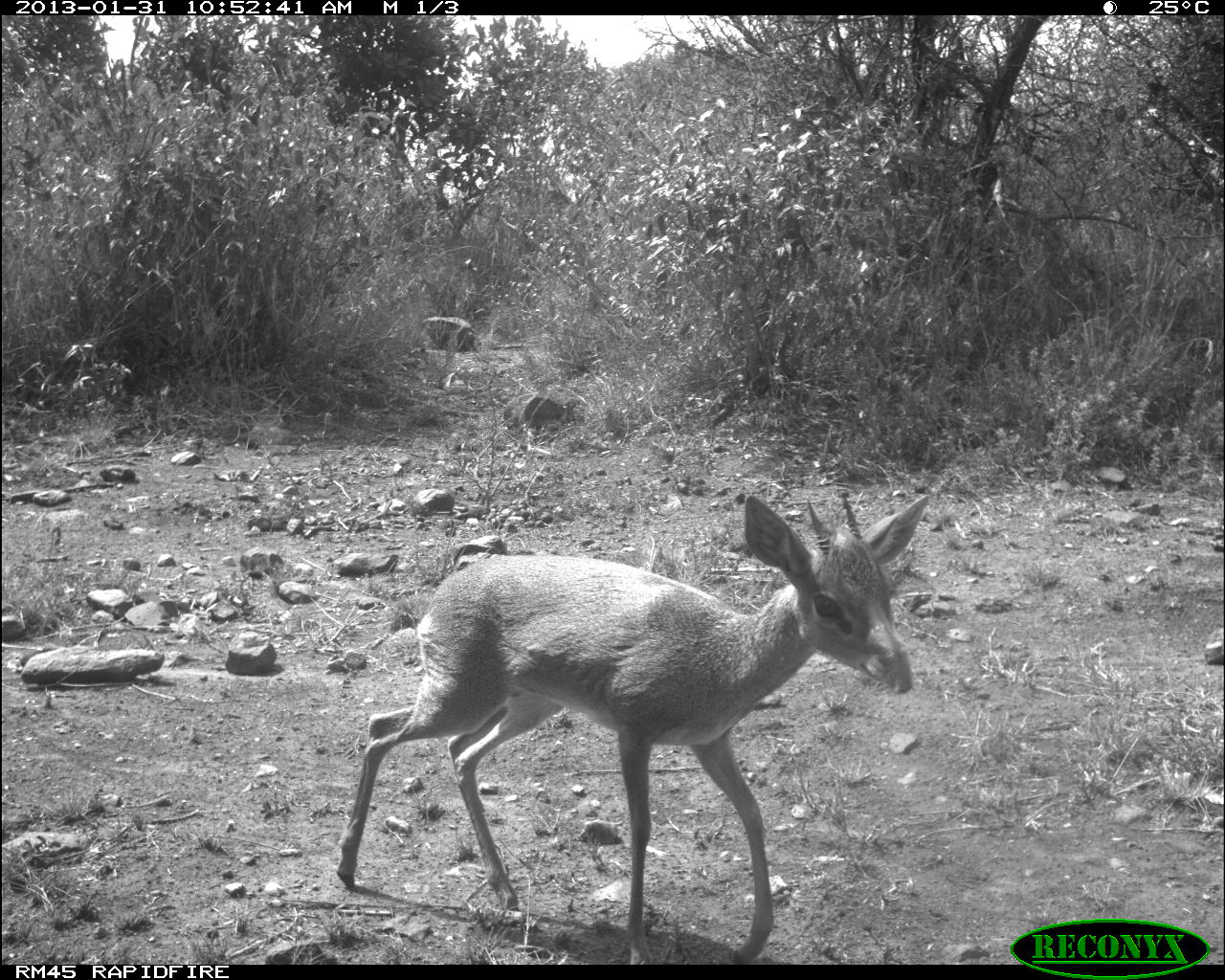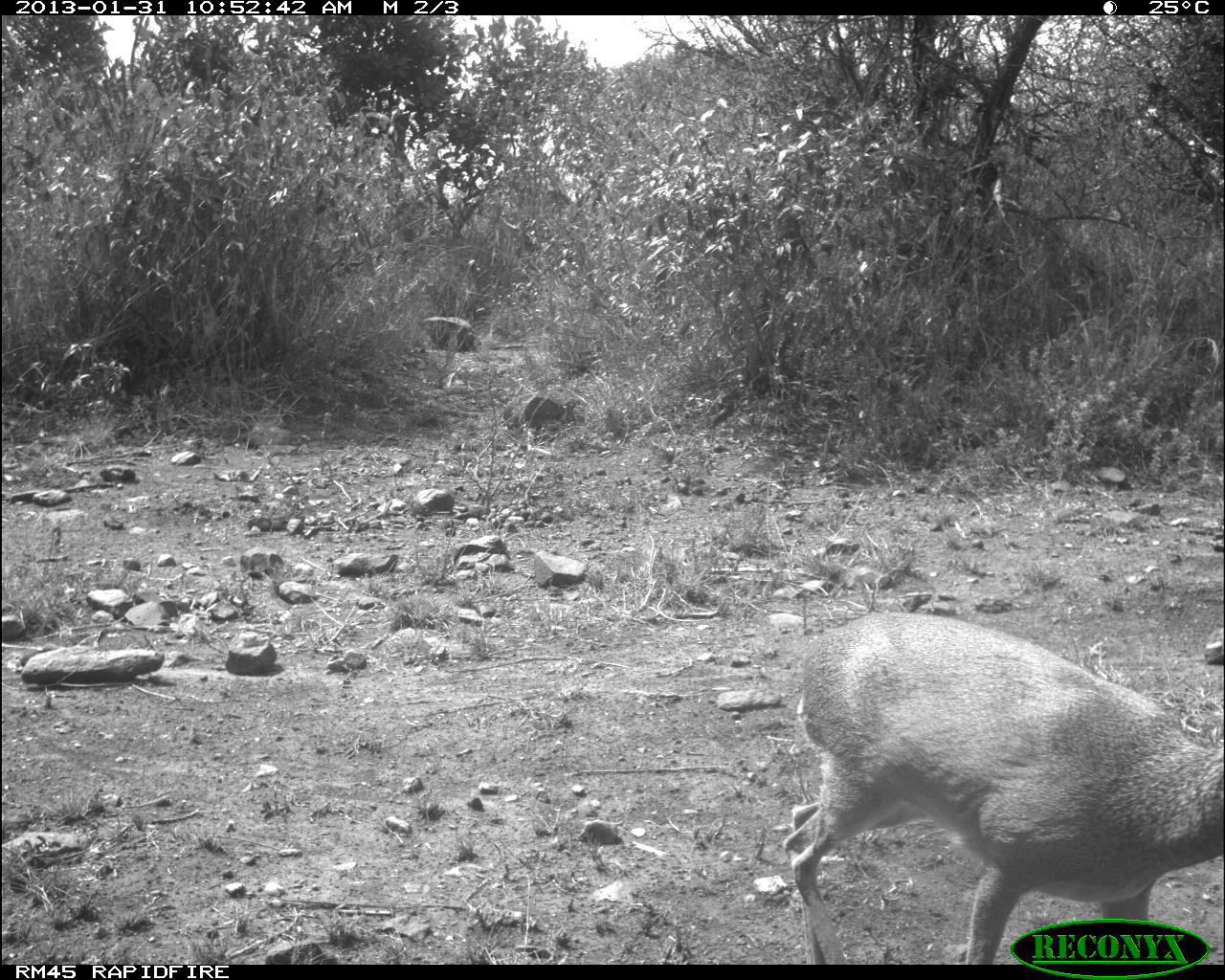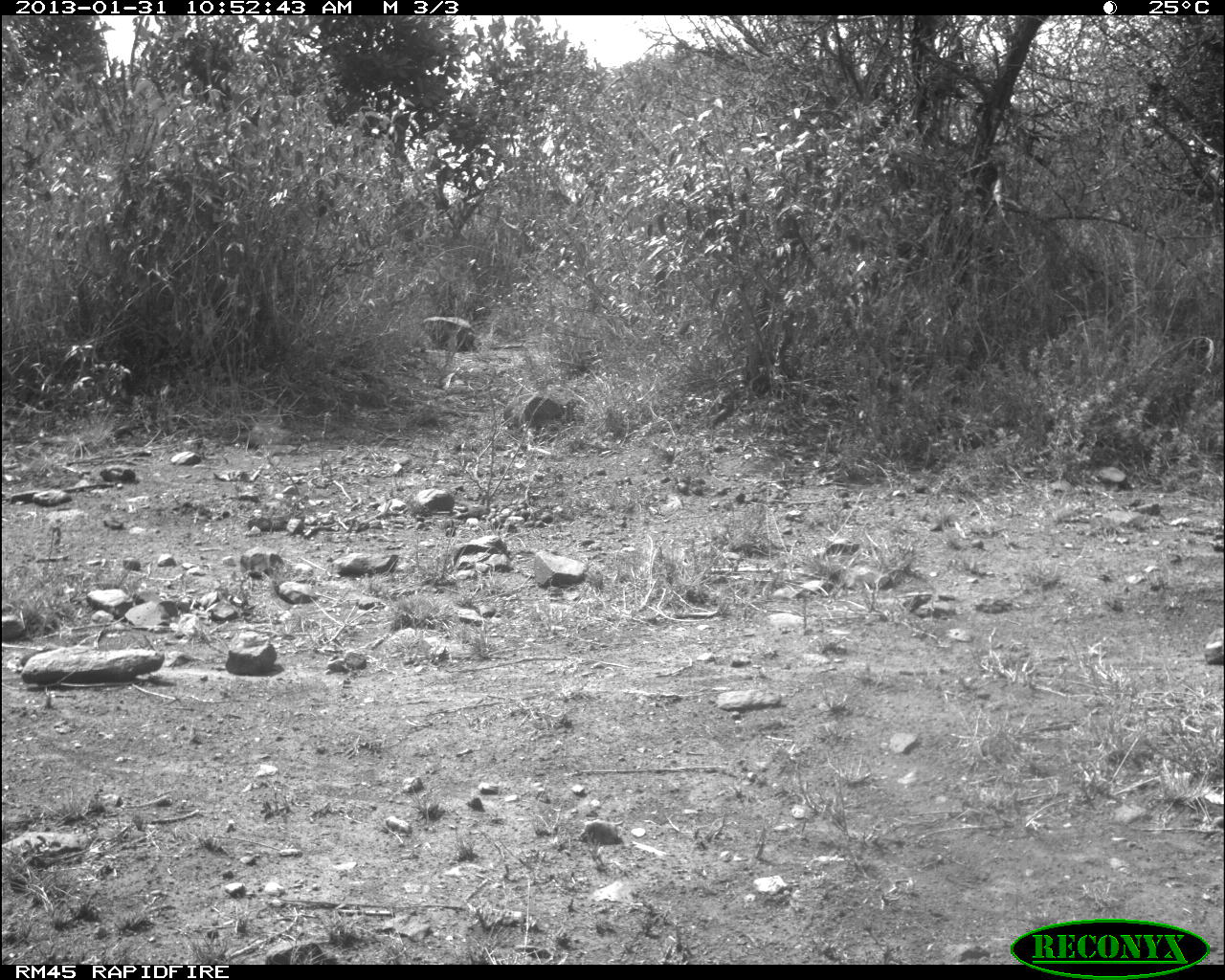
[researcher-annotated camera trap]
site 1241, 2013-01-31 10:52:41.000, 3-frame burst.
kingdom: Animalia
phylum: Chordata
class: Mammalia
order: Artiodactyla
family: Bovidae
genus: Madoqua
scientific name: Madoqua guentheri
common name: günther's dik-dik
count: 1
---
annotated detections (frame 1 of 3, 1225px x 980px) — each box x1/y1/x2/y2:
madoqua guentheri: 332/490/937/963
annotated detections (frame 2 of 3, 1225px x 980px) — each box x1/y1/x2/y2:
madoqua guentheri: 781/610/1224/965